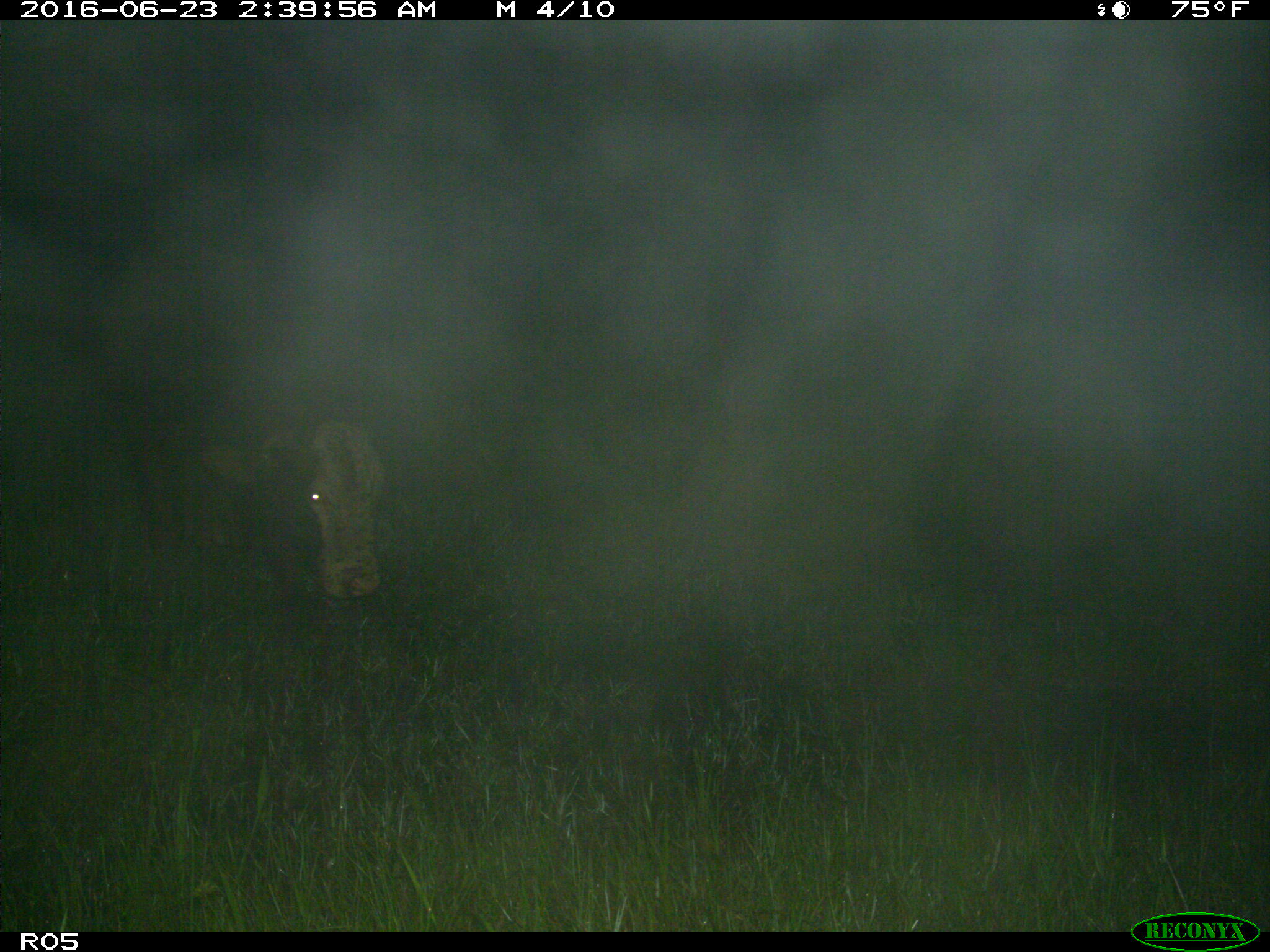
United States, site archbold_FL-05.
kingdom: Animalia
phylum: Chordata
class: Mammalia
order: Artiodactyla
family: Bovidae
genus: Bos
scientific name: Bos taurus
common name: domestic cow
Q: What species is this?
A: Bos taurus (domestic cow).